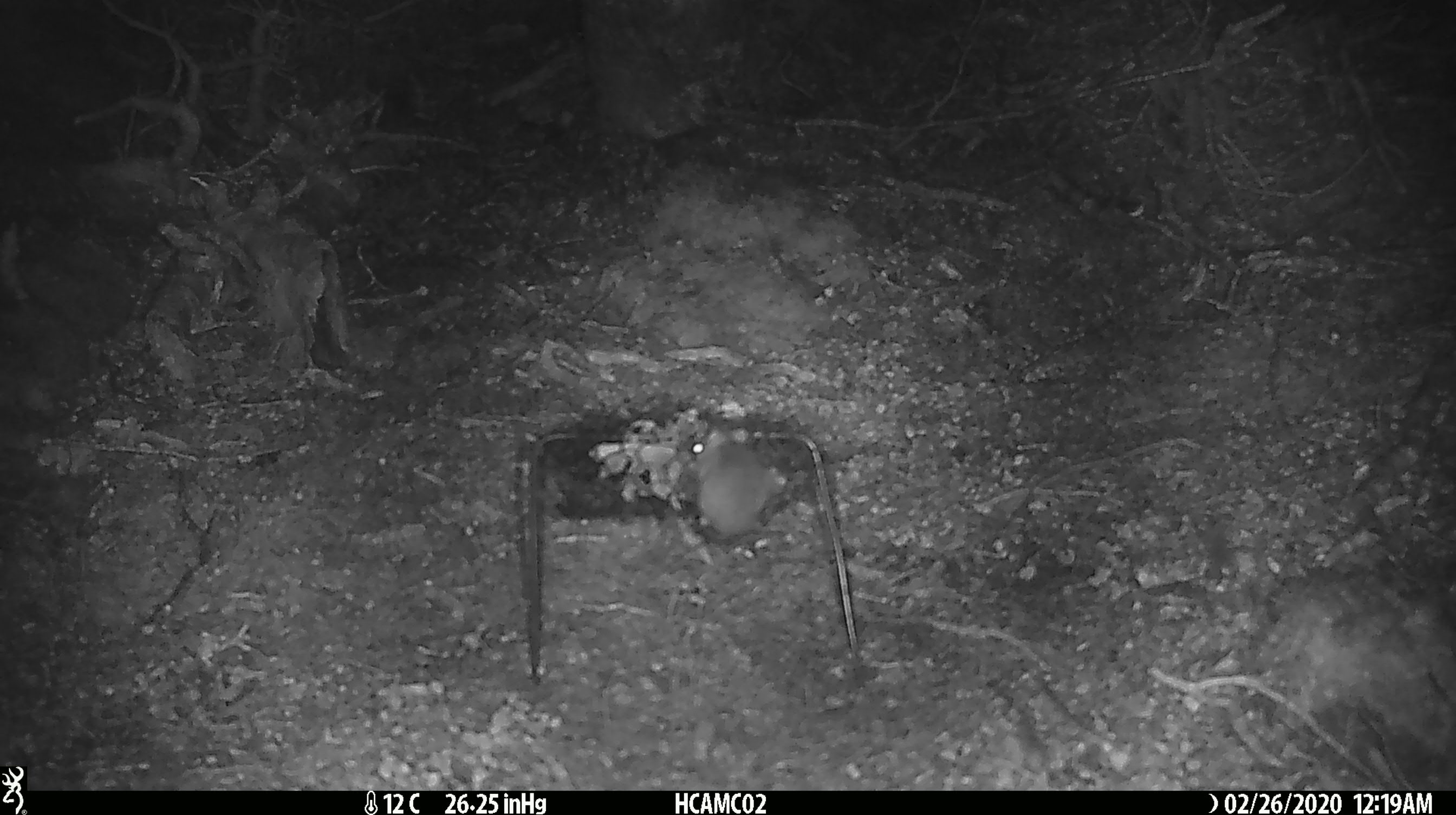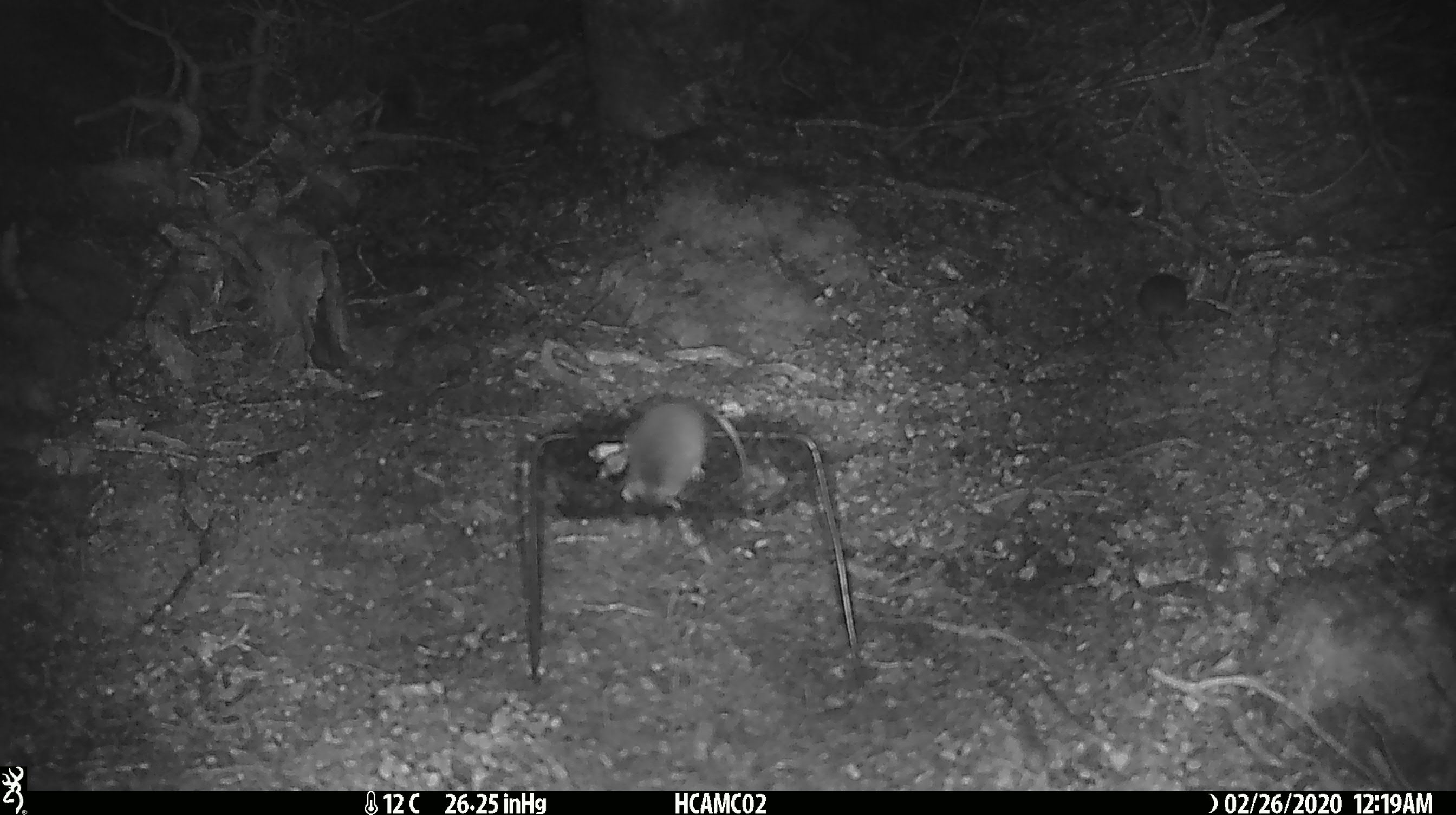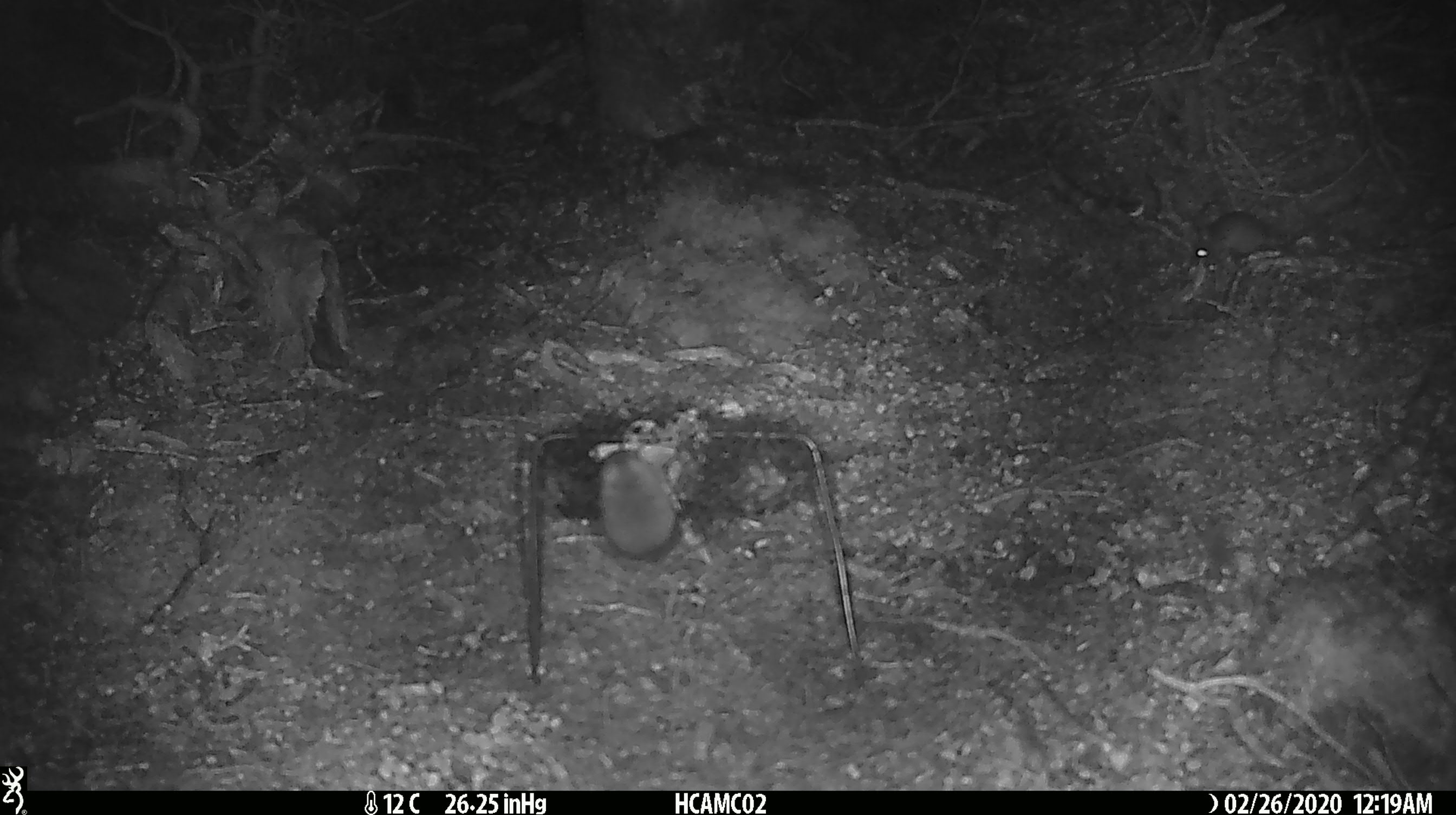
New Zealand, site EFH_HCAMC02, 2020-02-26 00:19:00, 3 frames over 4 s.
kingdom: Animalia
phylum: Chordata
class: Mammalia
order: Rodentia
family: Muridae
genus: Mus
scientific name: Mus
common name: mouse